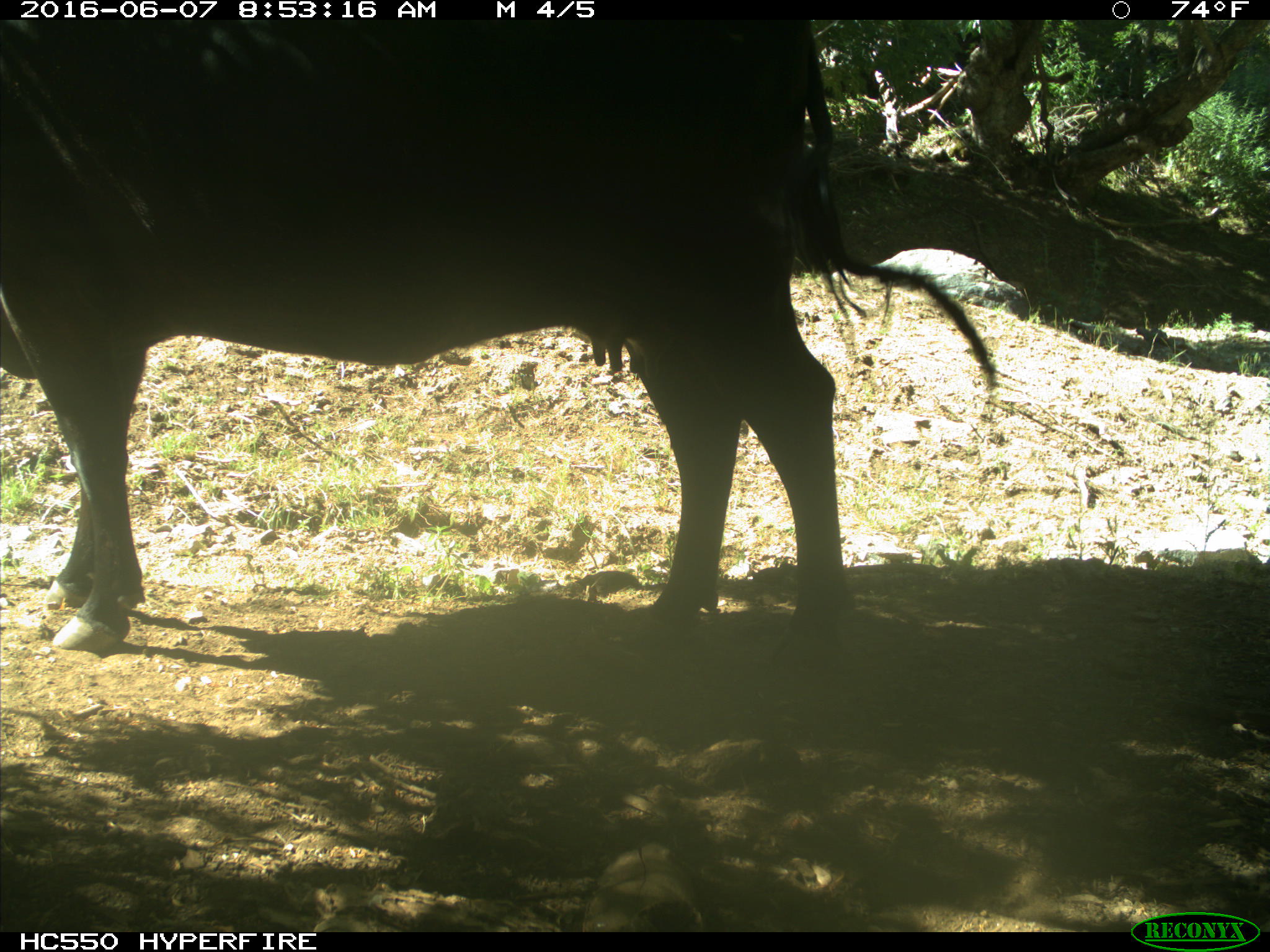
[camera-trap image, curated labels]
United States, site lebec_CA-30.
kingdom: Animalia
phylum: Chordata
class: Mammalia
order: Artiodactyla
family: Bovidae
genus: Bos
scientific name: Bos taurus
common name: domestic cow